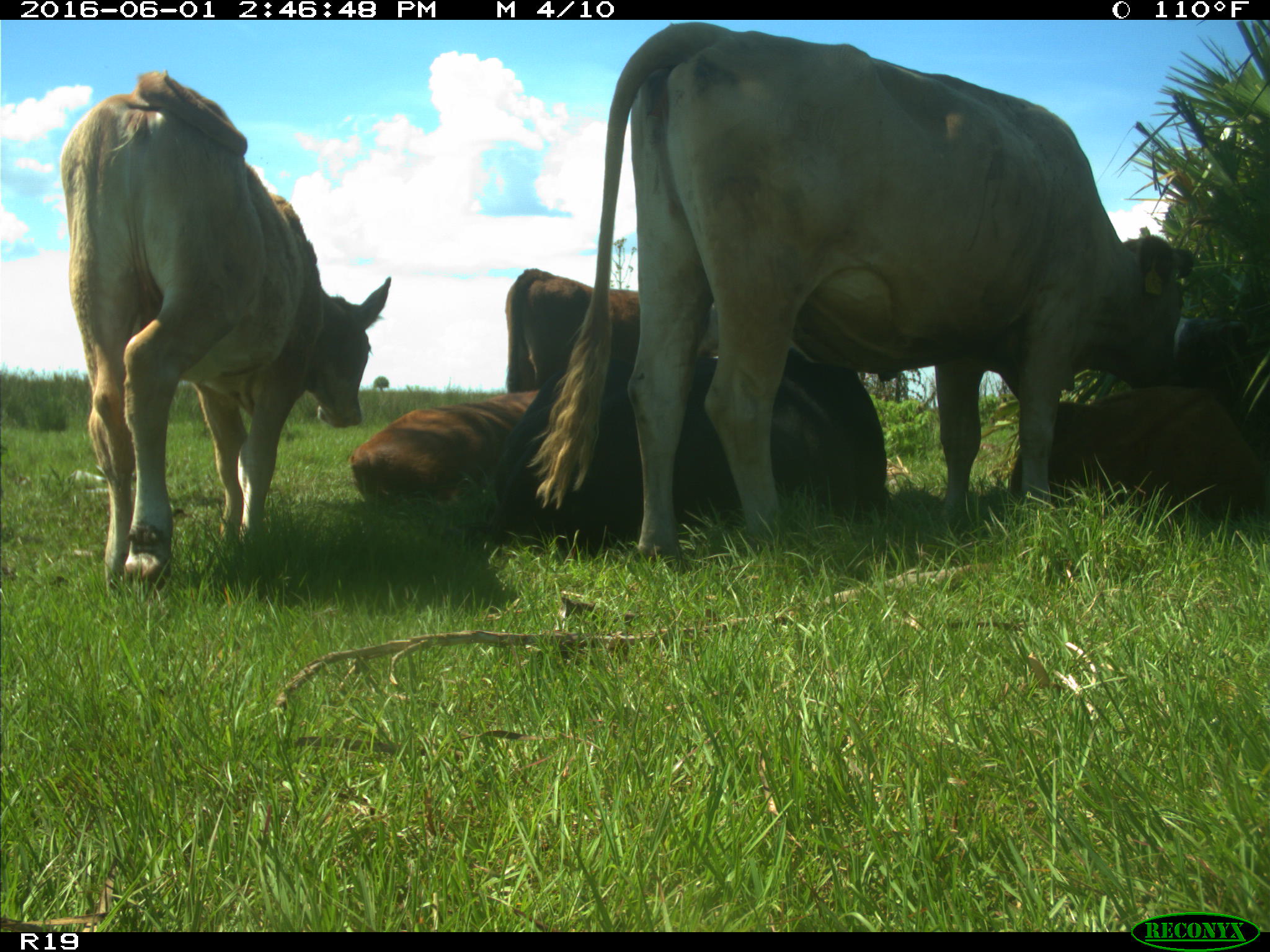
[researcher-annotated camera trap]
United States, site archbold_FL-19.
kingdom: Animalia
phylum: Chordata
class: Mammalia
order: Artiodactyla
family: Bovidae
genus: Bos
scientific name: Bos taurus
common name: domestic cow